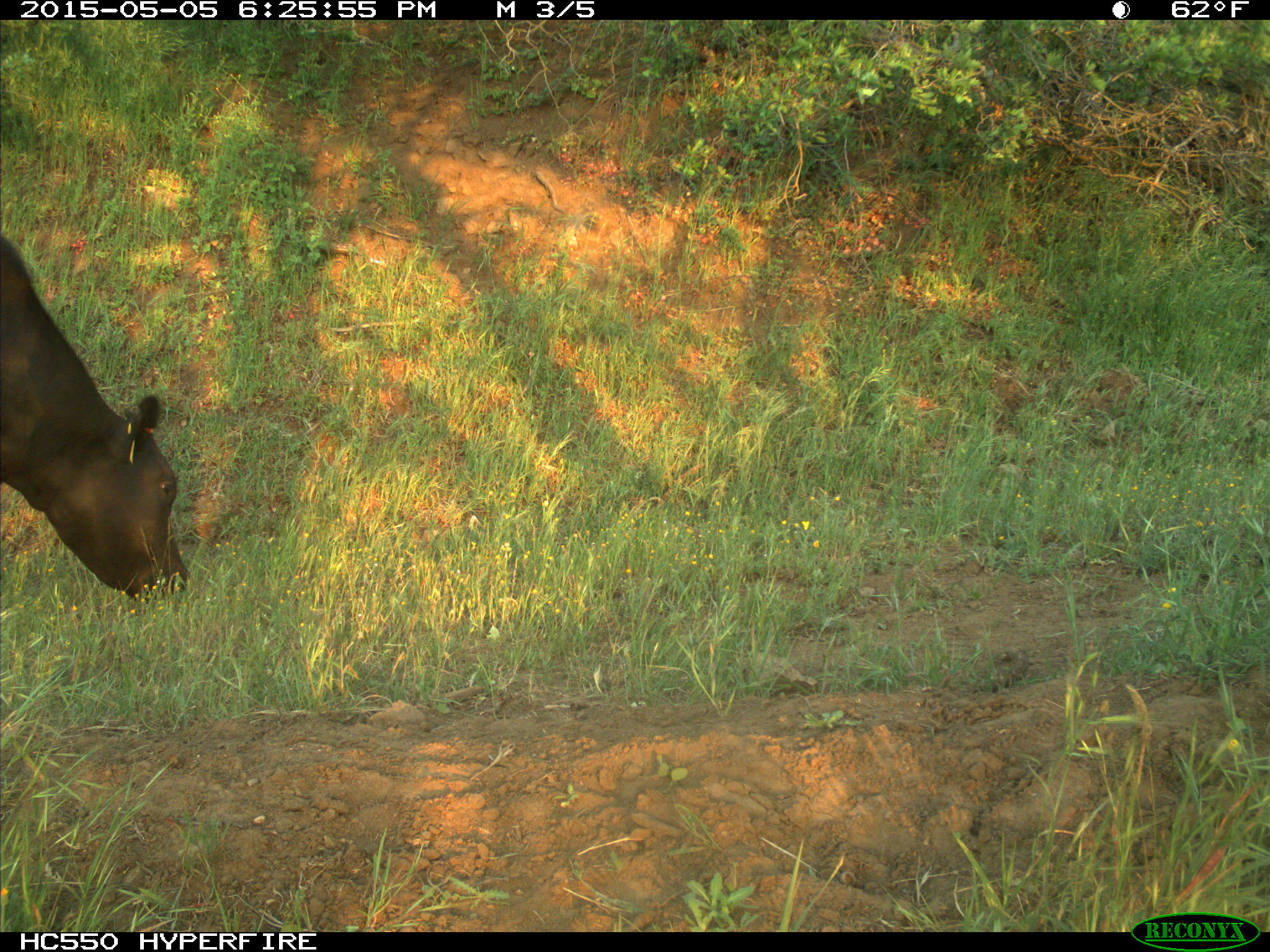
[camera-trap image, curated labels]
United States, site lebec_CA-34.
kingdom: Animalia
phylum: Chordata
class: Mammalia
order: Artiodactyla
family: Bovidae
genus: Bos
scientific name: Bos taurus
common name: domestic cow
Bos taurus (domestic cow).